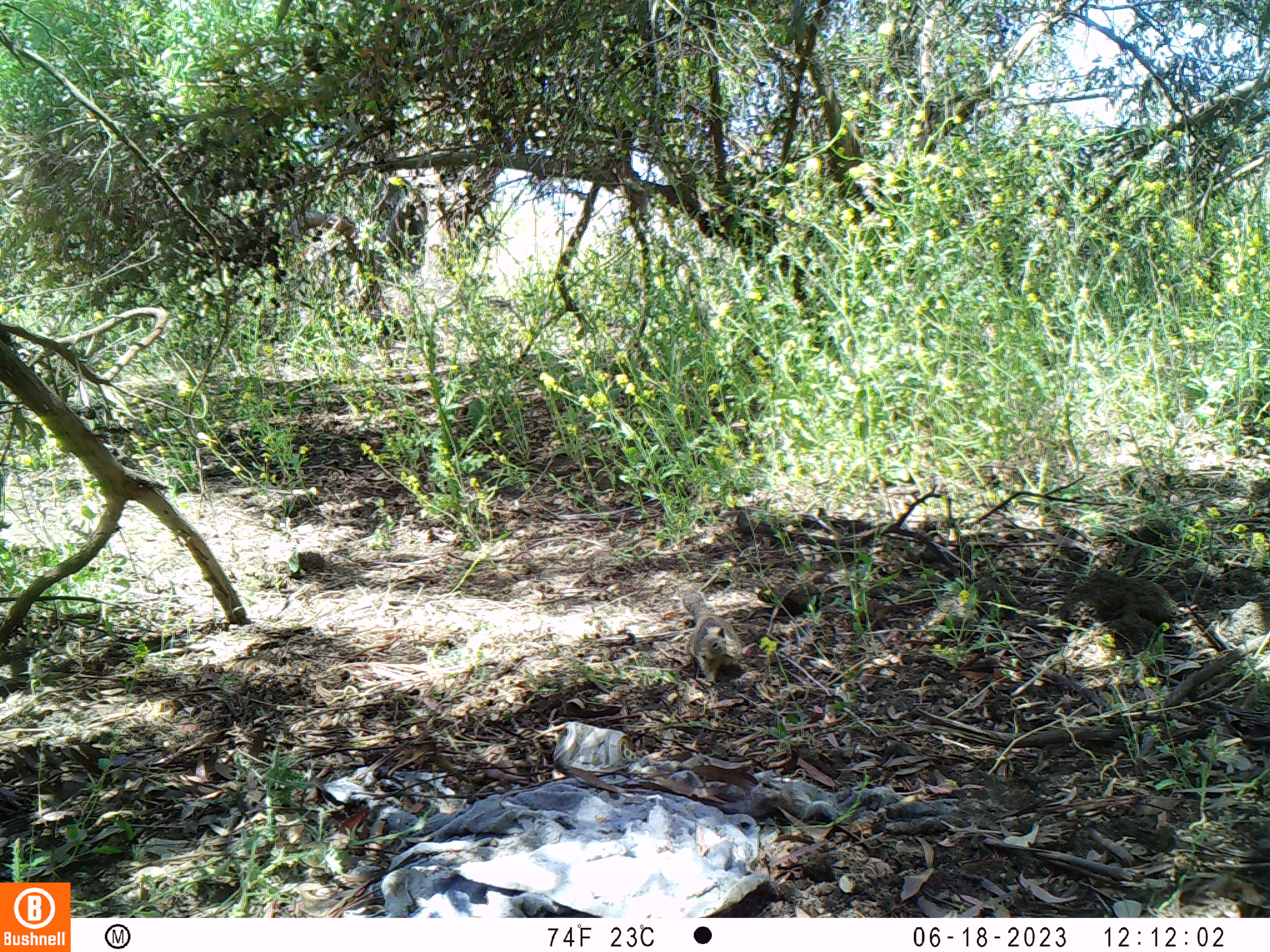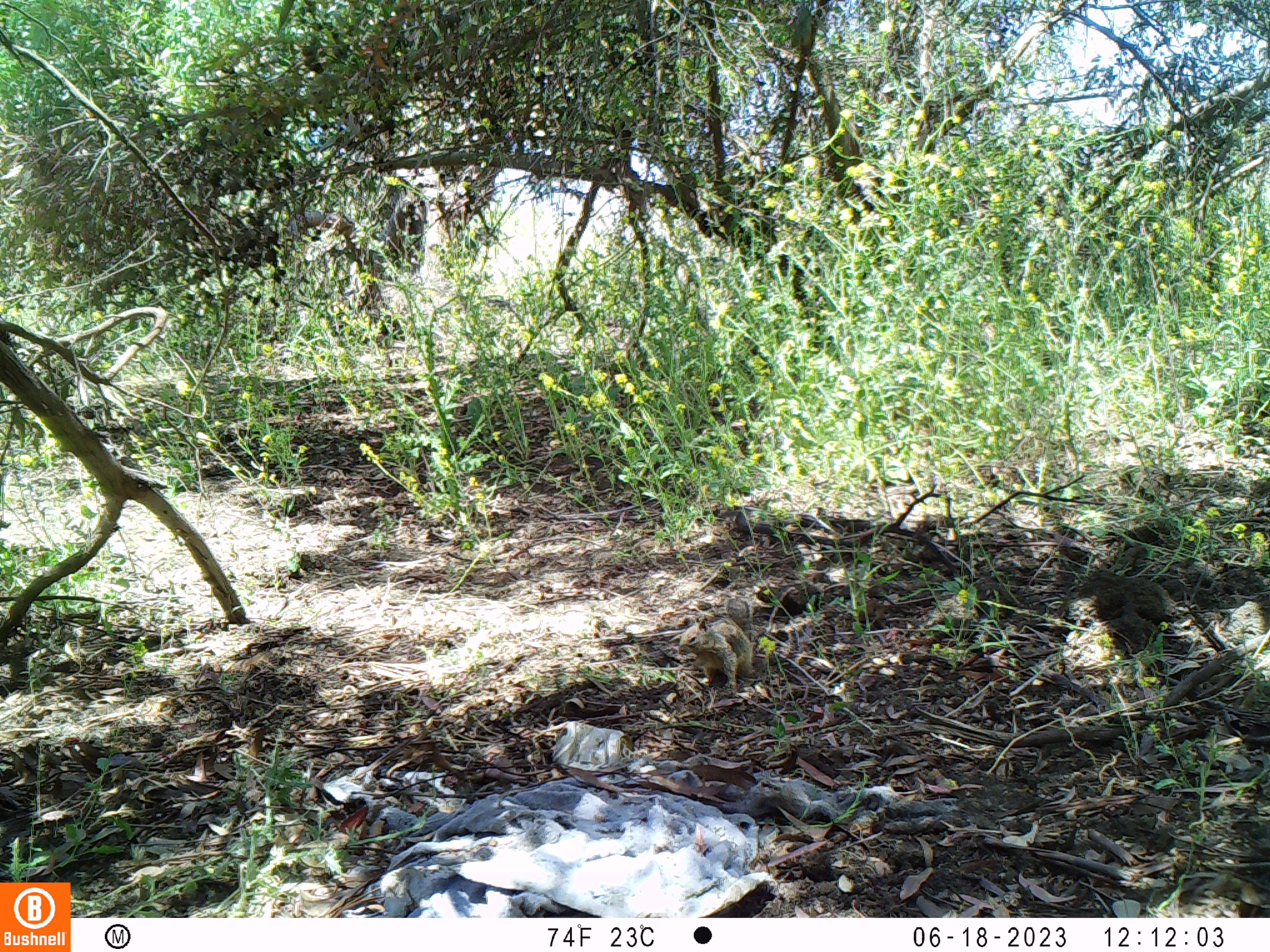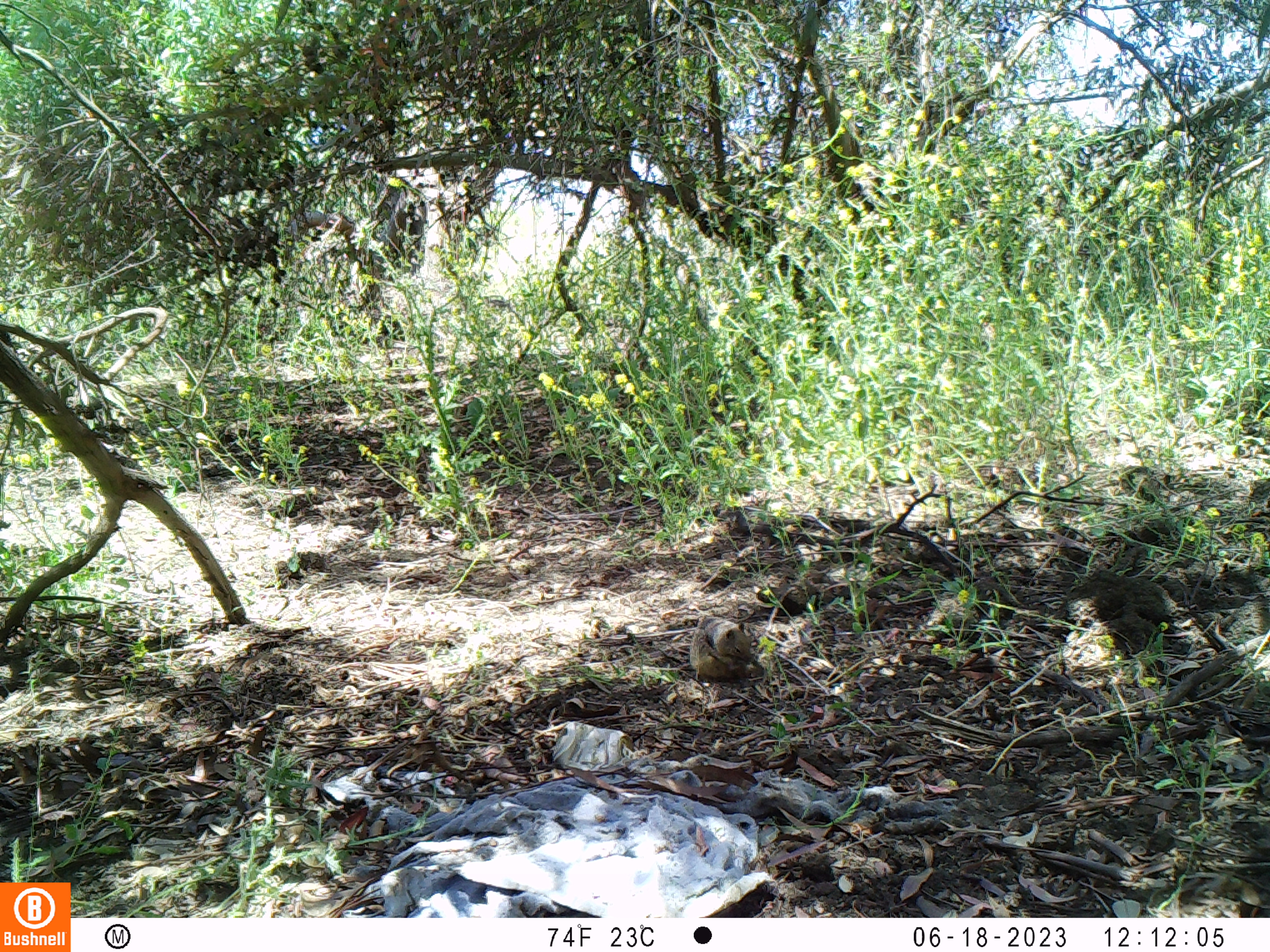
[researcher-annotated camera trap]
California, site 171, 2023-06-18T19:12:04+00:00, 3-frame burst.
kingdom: Animalia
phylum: Chordata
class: Mammalia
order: Rodentia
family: Sciuridae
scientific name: Sciuridae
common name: squirrel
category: unknown squirrel